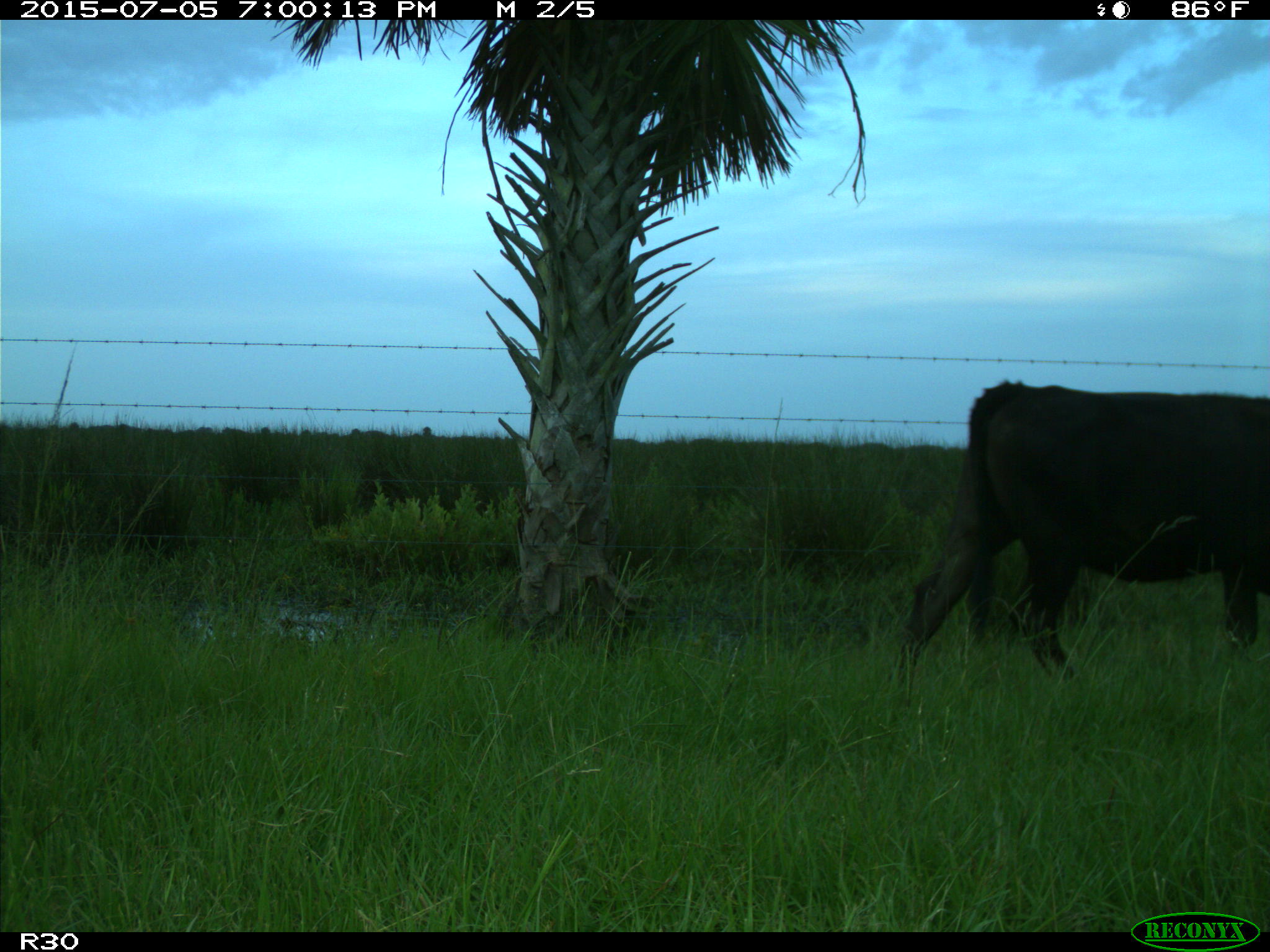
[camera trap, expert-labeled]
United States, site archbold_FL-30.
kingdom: Animalia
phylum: Chordata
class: Mammalia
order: Artiodactyla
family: Bovidae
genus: Bos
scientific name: Bos taurus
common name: domestic cow